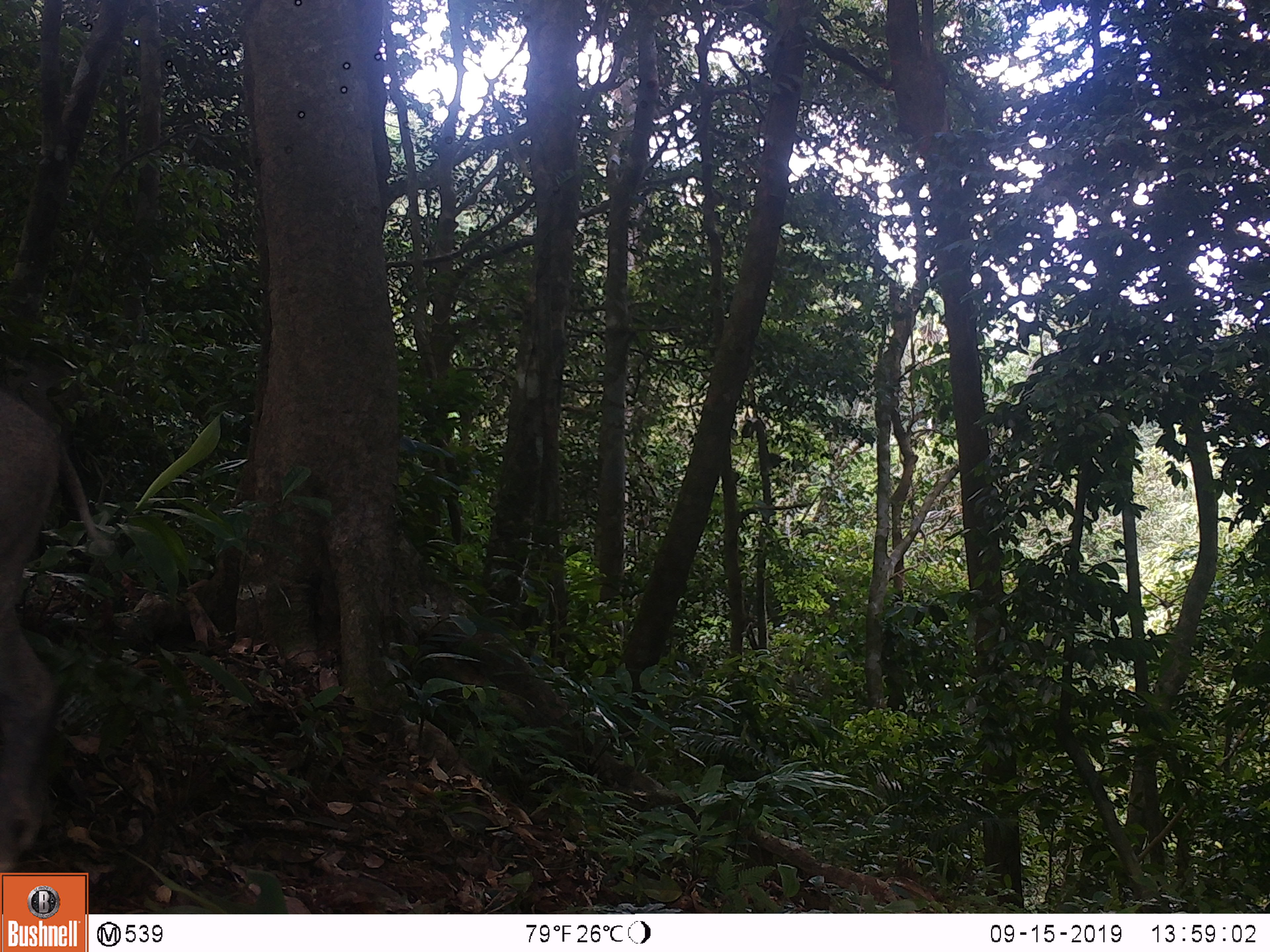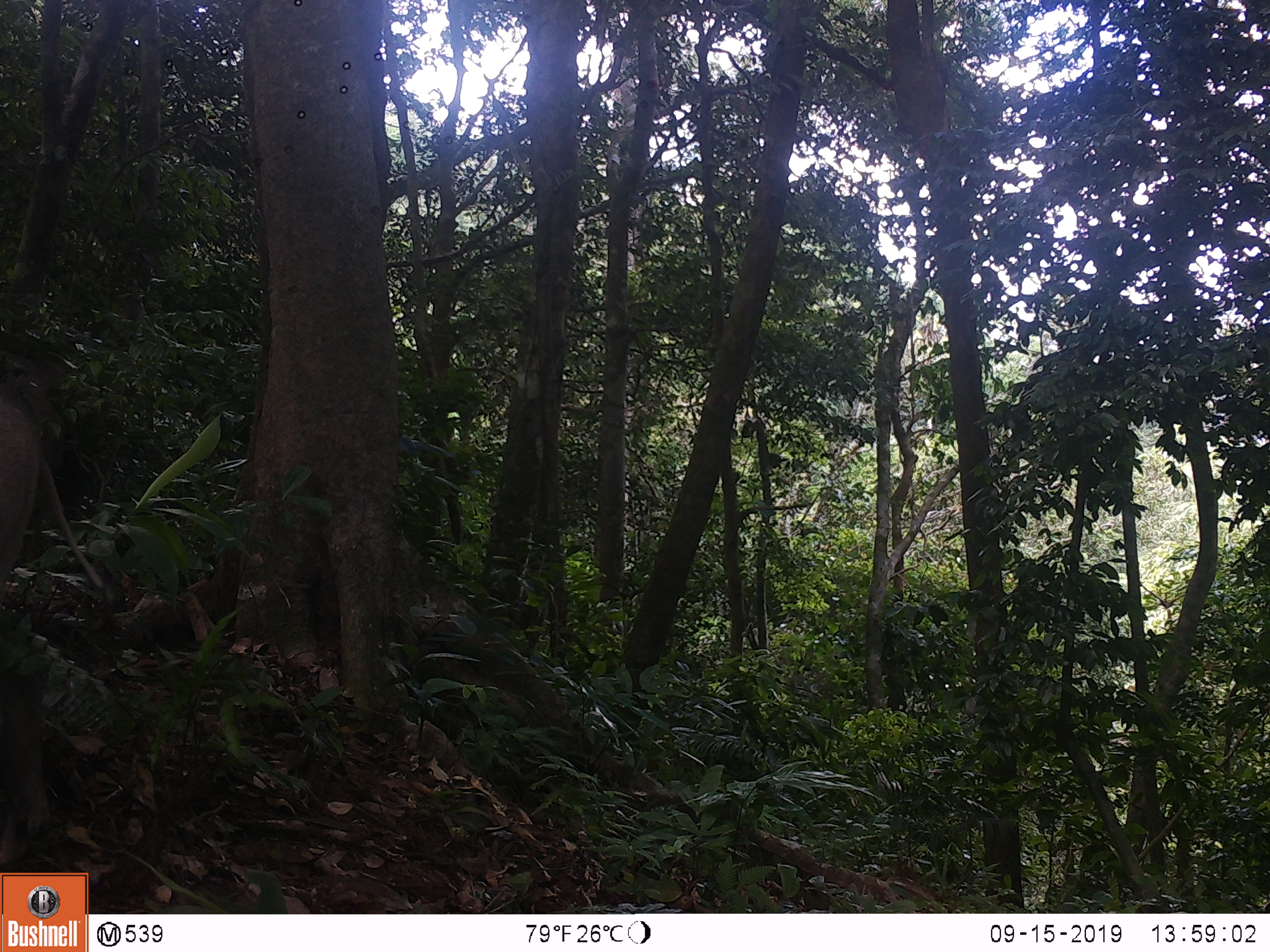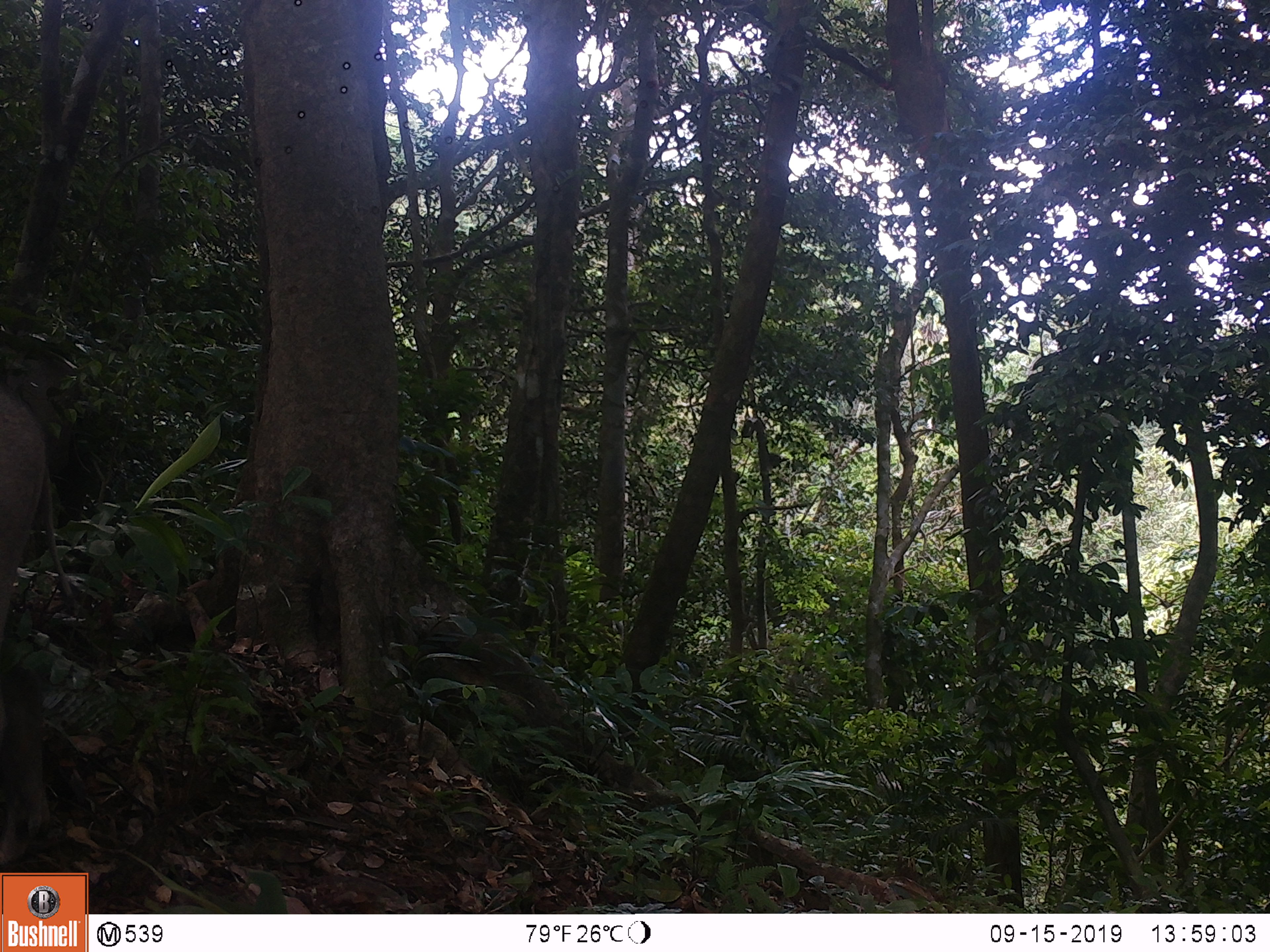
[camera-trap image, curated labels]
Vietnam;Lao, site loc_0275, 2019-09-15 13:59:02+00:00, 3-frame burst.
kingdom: Animalia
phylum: Chordata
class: Mammalia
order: Artiodactyla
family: Suidae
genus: Sus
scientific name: Sus scrofa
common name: eurasian wild pig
Eurasian wild pig (Sus scrofa). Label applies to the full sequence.